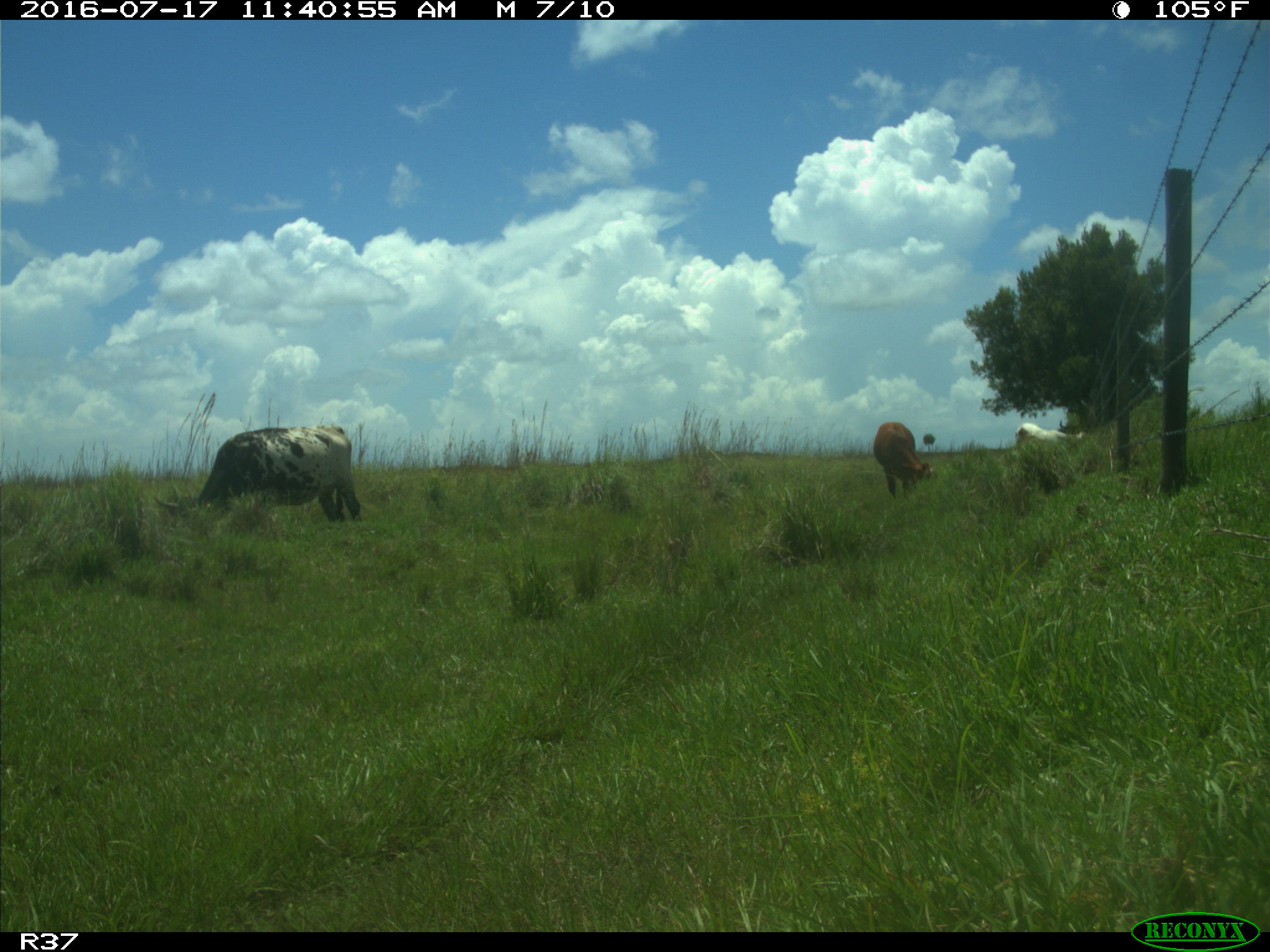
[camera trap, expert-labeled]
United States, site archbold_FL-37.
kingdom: Animalia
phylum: Chordata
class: Mammalia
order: Artiodactyla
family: Bovidae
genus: Bos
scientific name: Bos taurus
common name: domestic cow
Bos taurus (domestic cow).